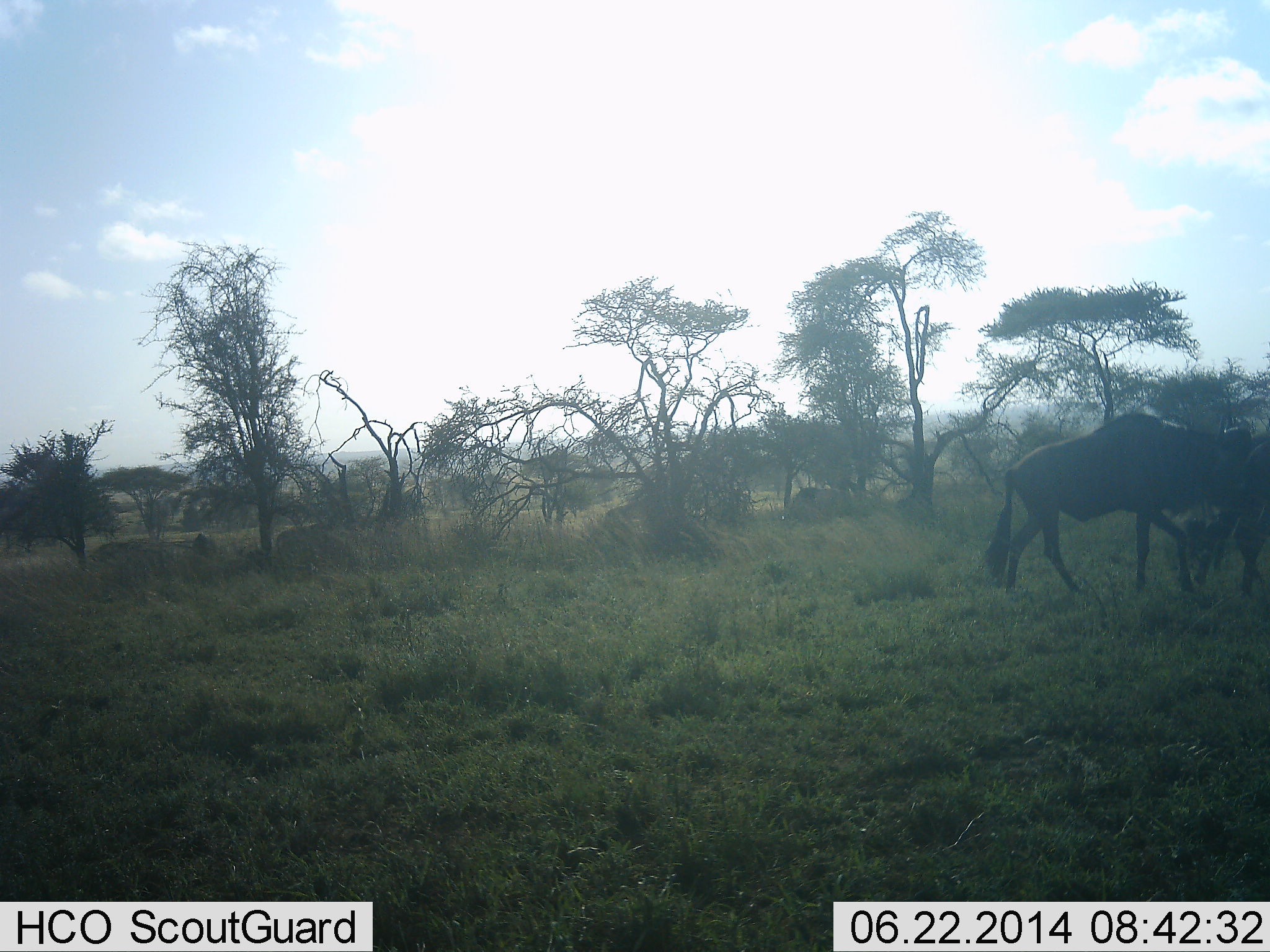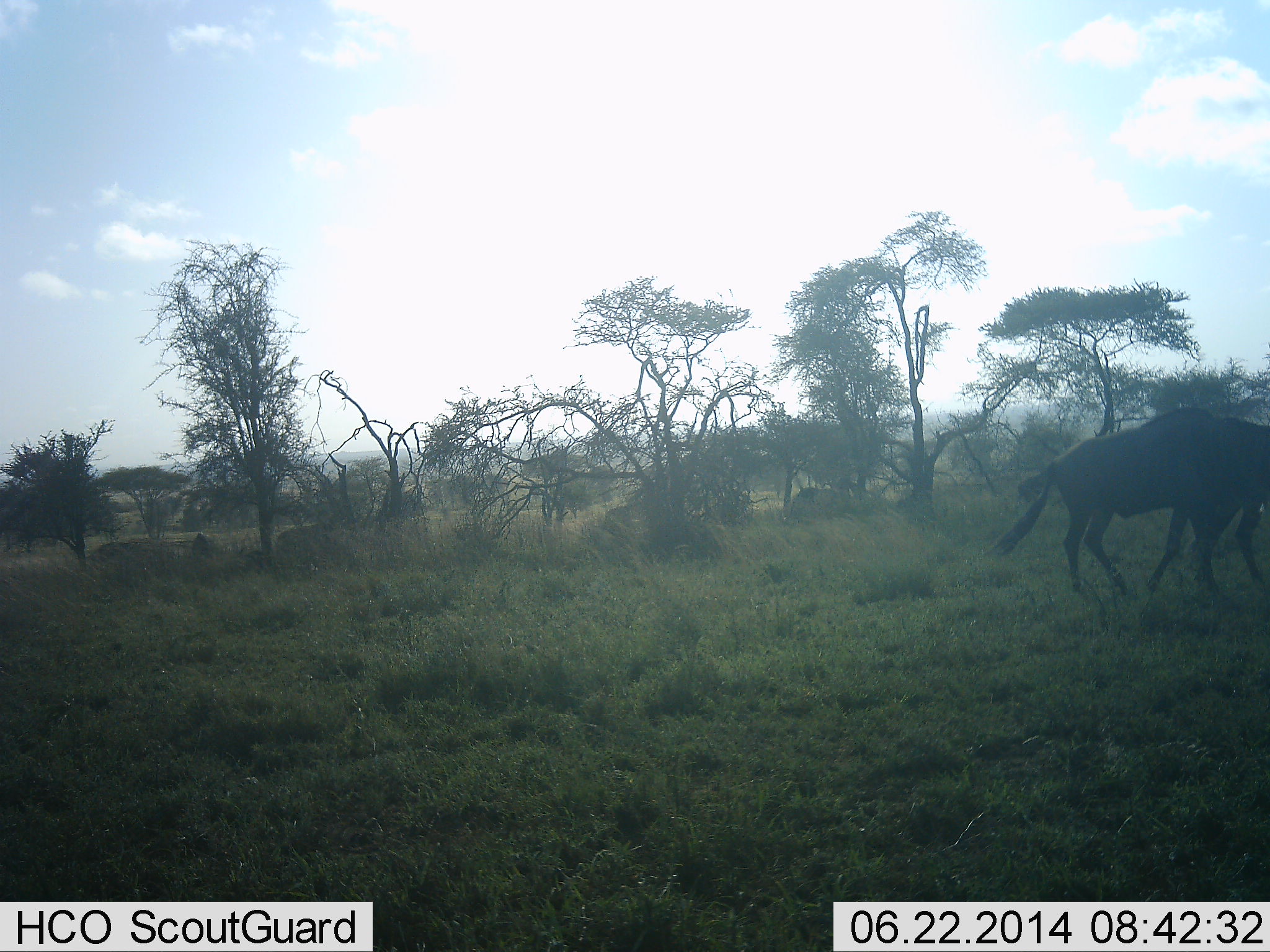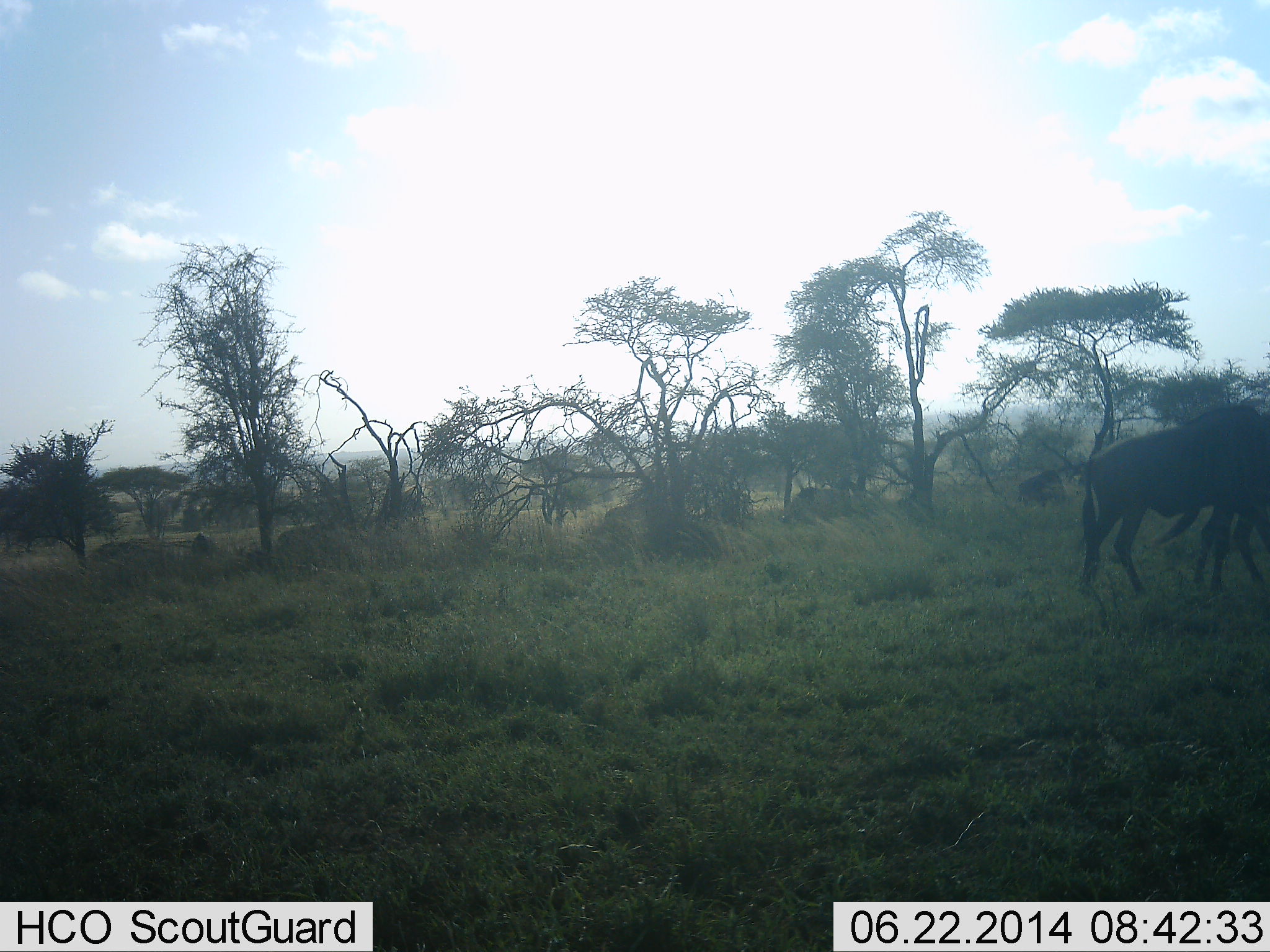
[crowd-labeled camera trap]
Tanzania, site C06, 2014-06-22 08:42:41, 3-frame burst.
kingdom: Animalia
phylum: Chordata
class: Mammalia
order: Artiodactyla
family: Bovidae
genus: Connochaetes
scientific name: Connochaetes taurinus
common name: blue wildebeest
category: wildebeest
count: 2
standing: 9%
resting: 0%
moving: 91%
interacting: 9%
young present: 0%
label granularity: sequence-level